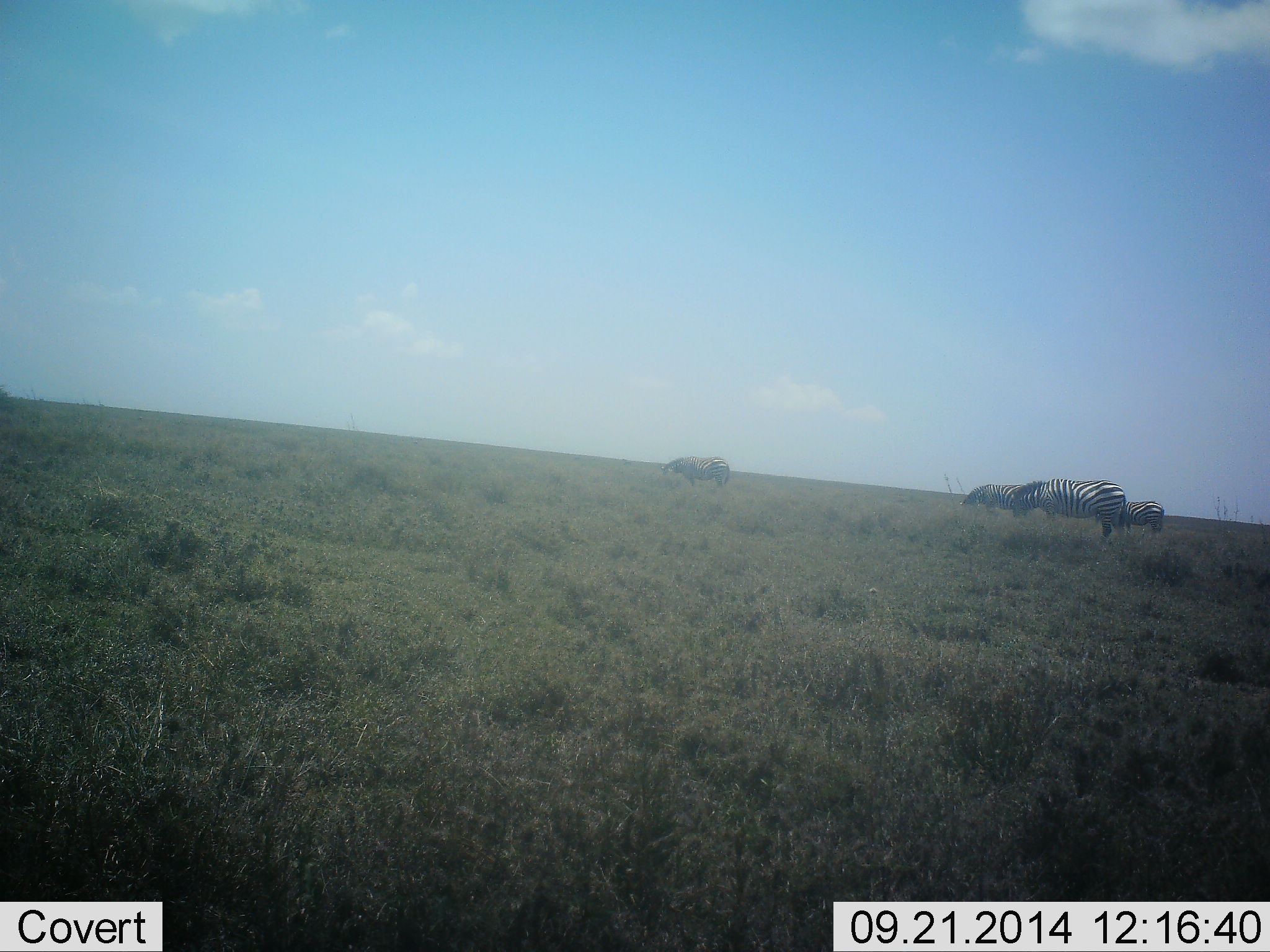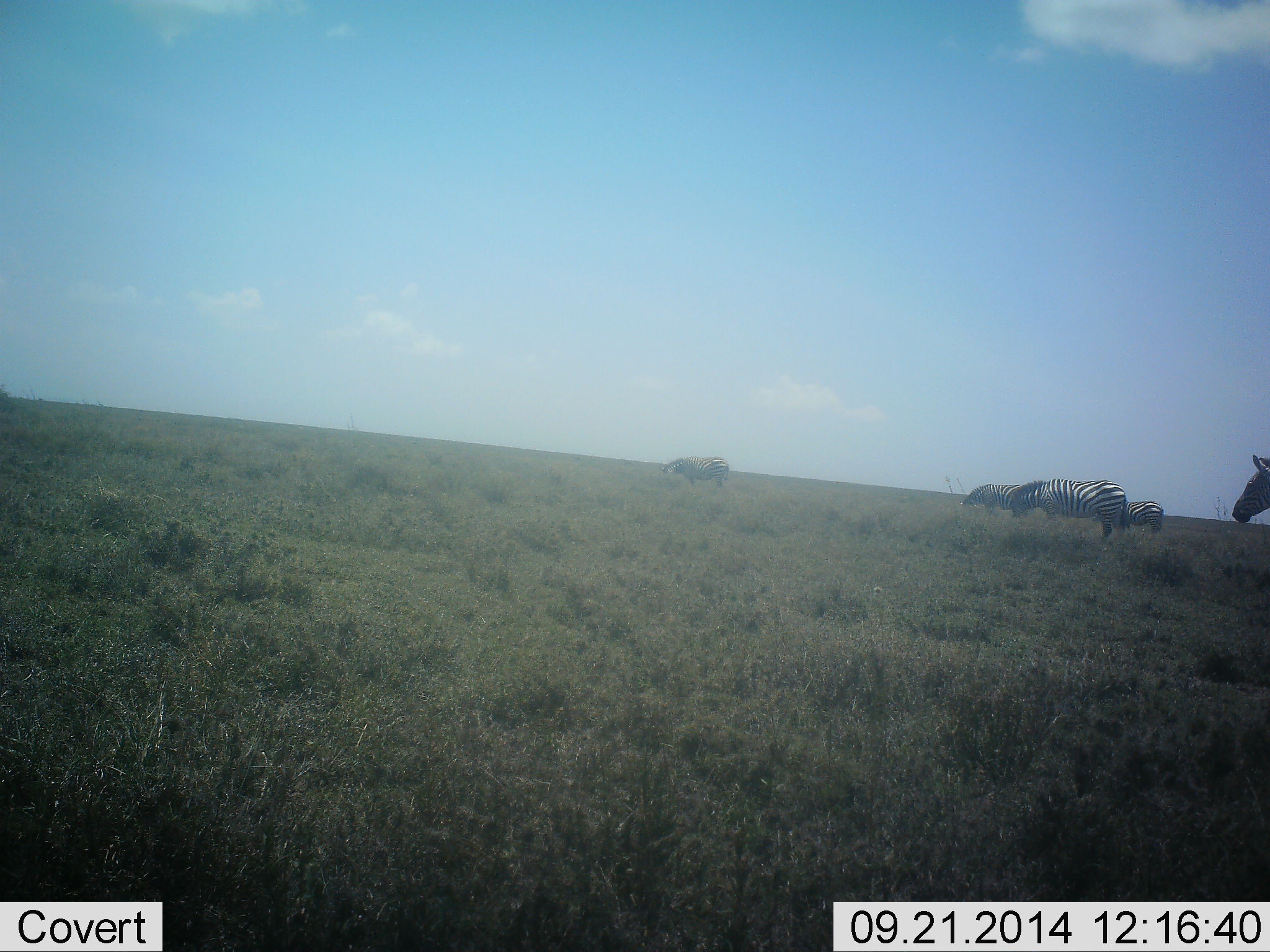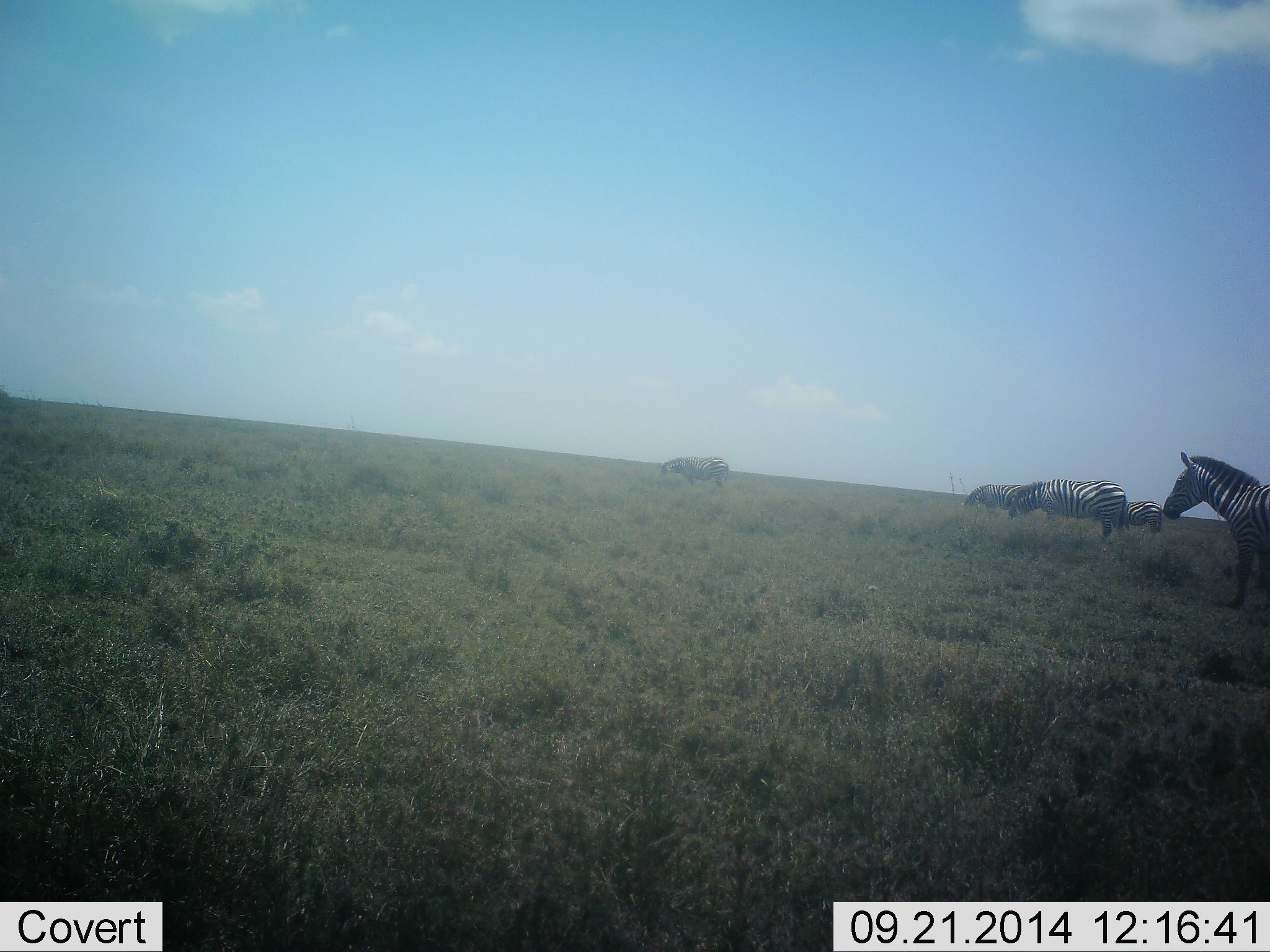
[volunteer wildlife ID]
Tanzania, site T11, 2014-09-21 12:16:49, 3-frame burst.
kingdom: Animalia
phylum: Chordata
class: Mammalia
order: Perissodactyla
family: Equidae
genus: Equus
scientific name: Equus quagga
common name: plains zebra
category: zebra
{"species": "zebra (plains zebra) (Equus quagga)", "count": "5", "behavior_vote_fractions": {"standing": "50%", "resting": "0%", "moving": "90%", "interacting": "0%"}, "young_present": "0%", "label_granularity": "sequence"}